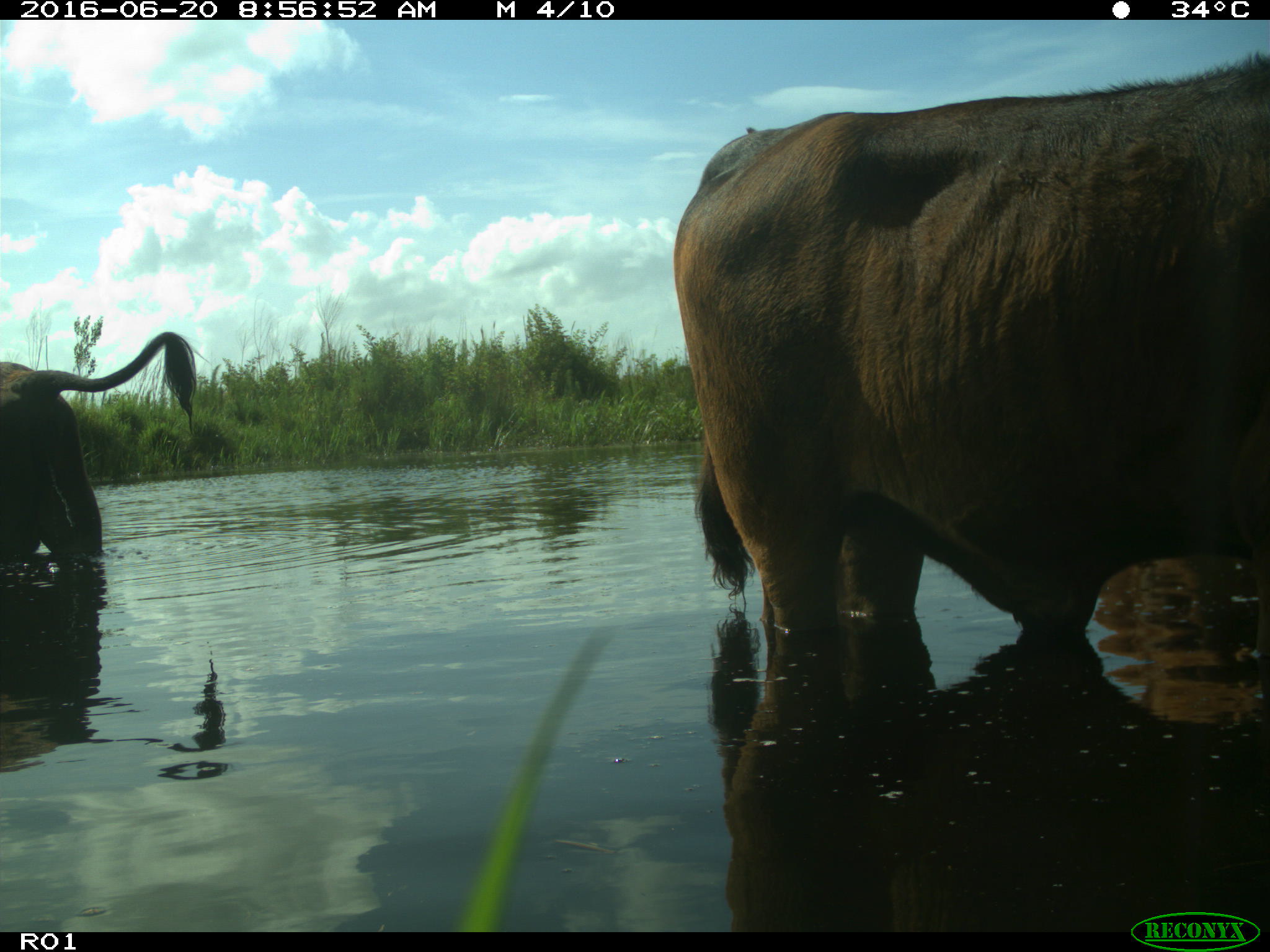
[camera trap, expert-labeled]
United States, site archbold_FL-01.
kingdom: Animalia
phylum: Chordata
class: Mammalia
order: Artiodactyla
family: Bovidae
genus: Bos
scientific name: Bos taurus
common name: domestic cow